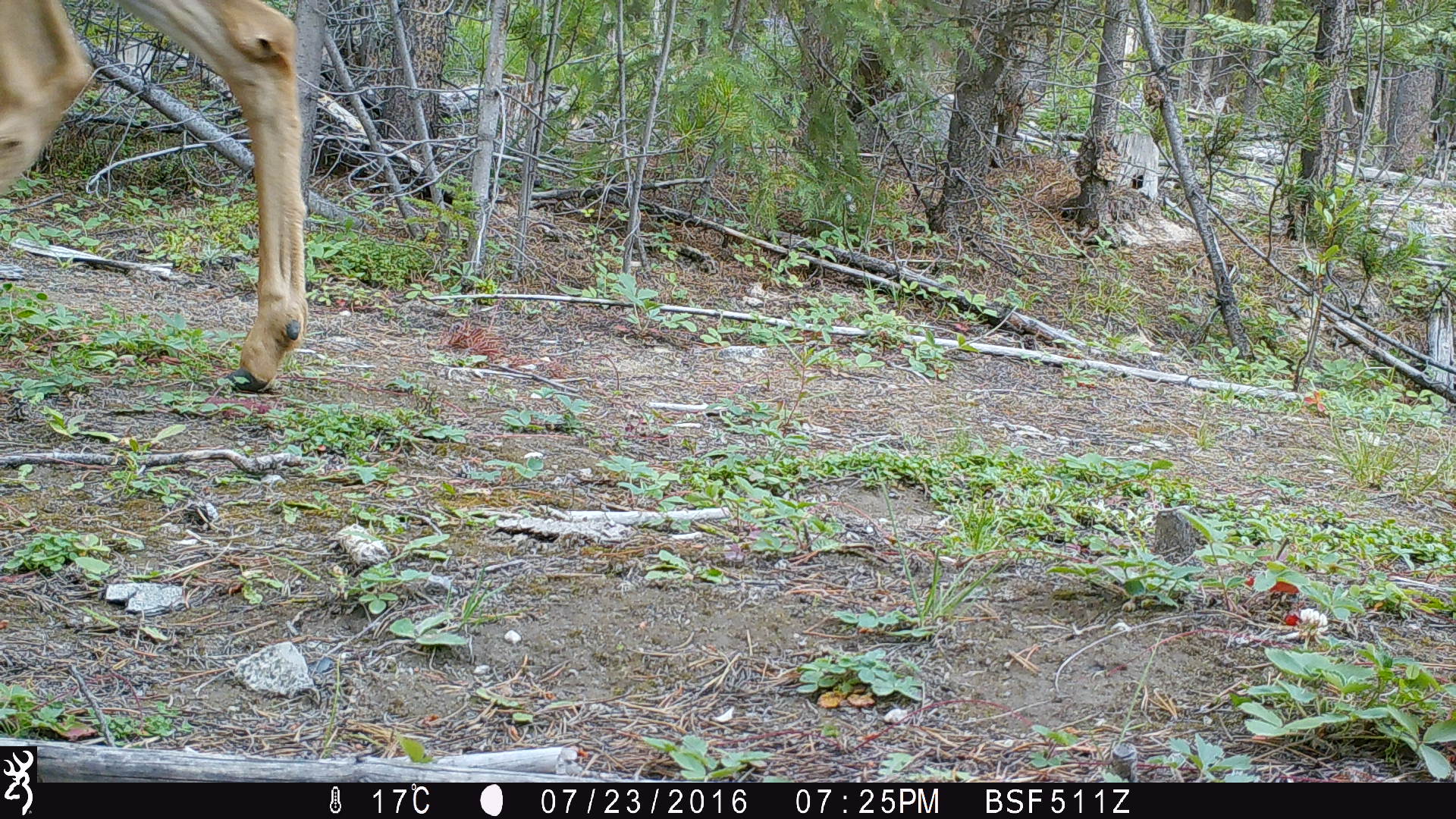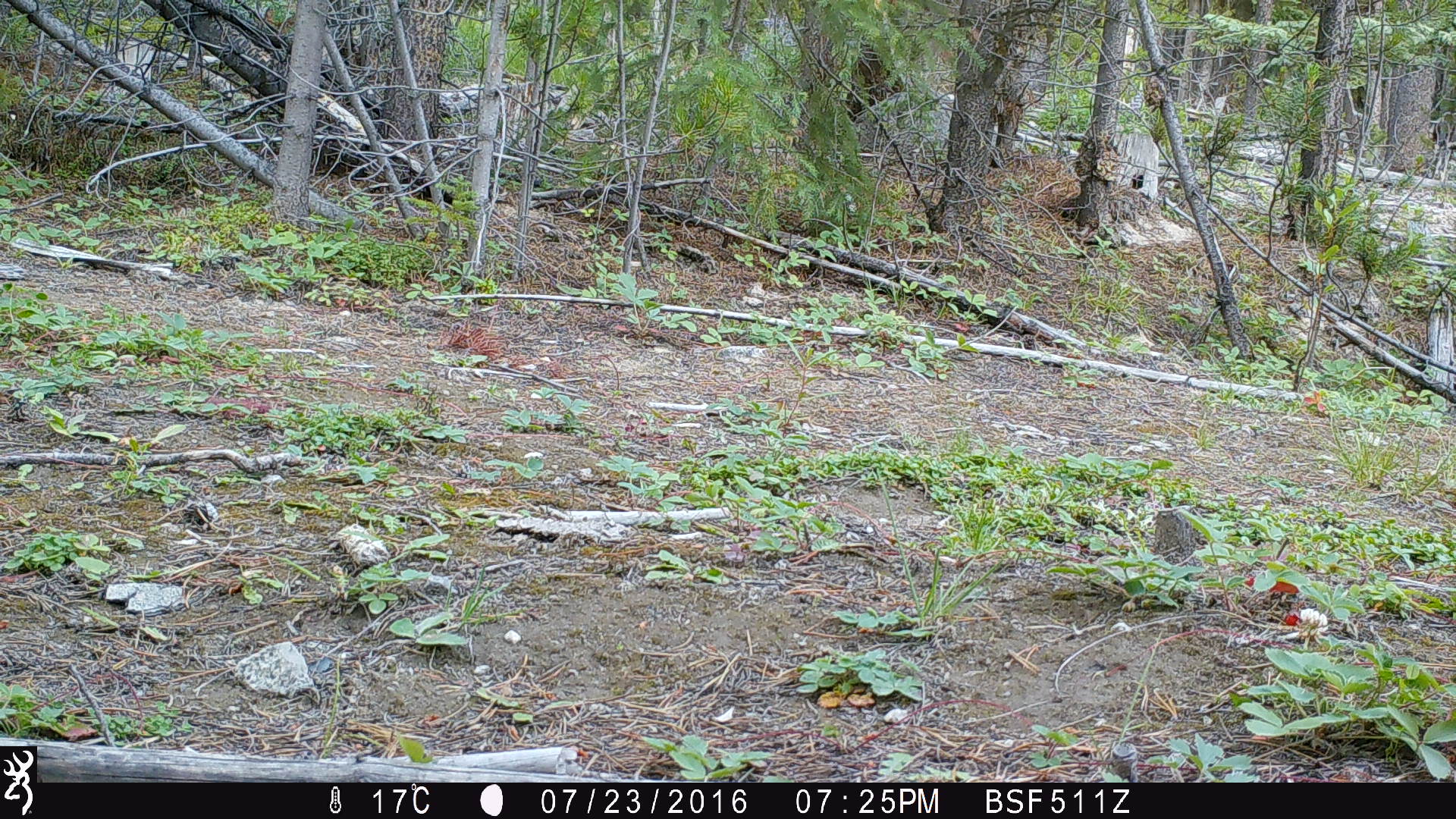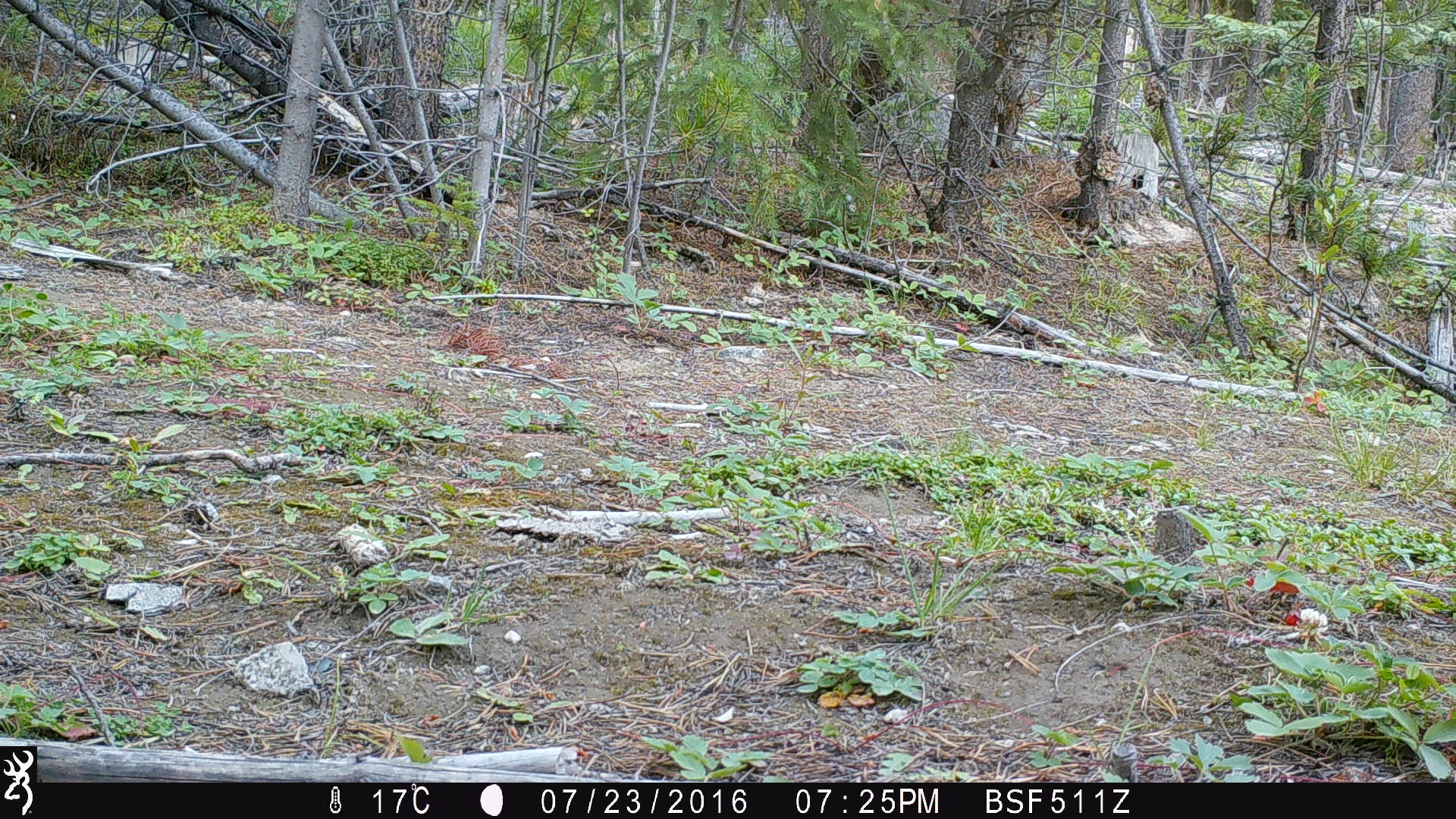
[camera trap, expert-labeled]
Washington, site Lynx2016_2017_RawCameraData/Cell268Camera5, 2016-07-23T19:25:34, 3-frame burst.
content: unidentified animal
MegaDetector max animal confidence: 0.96